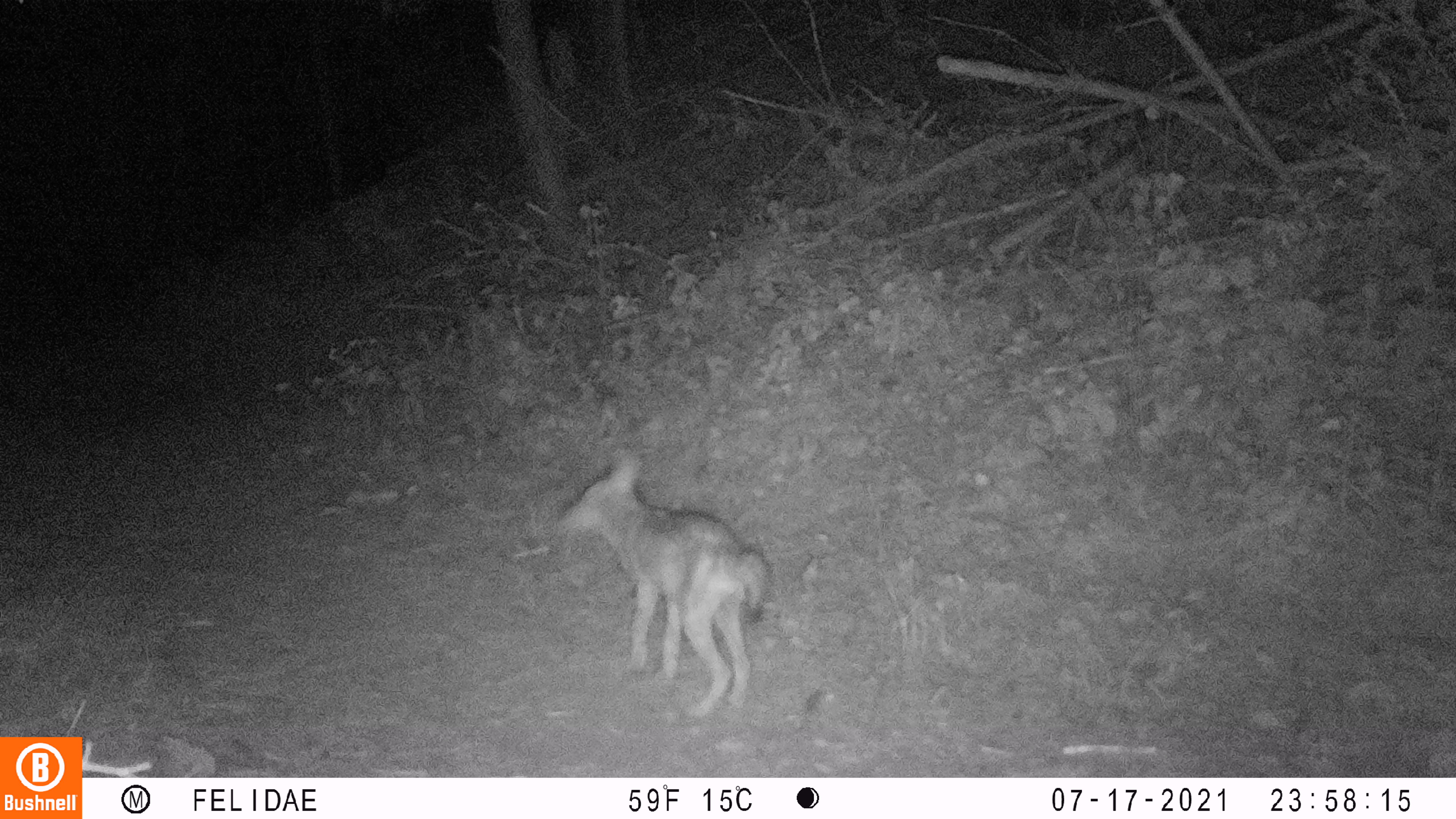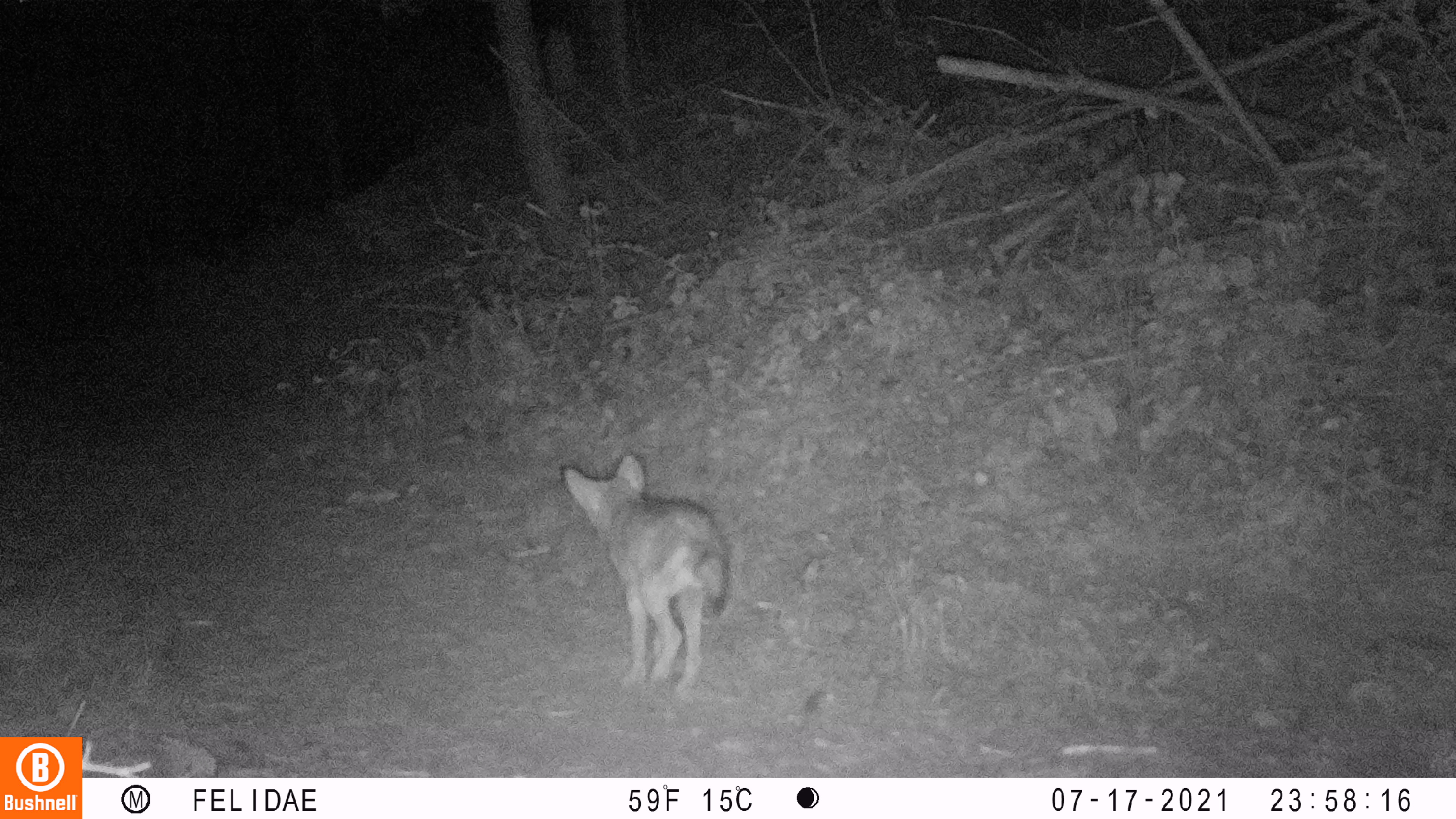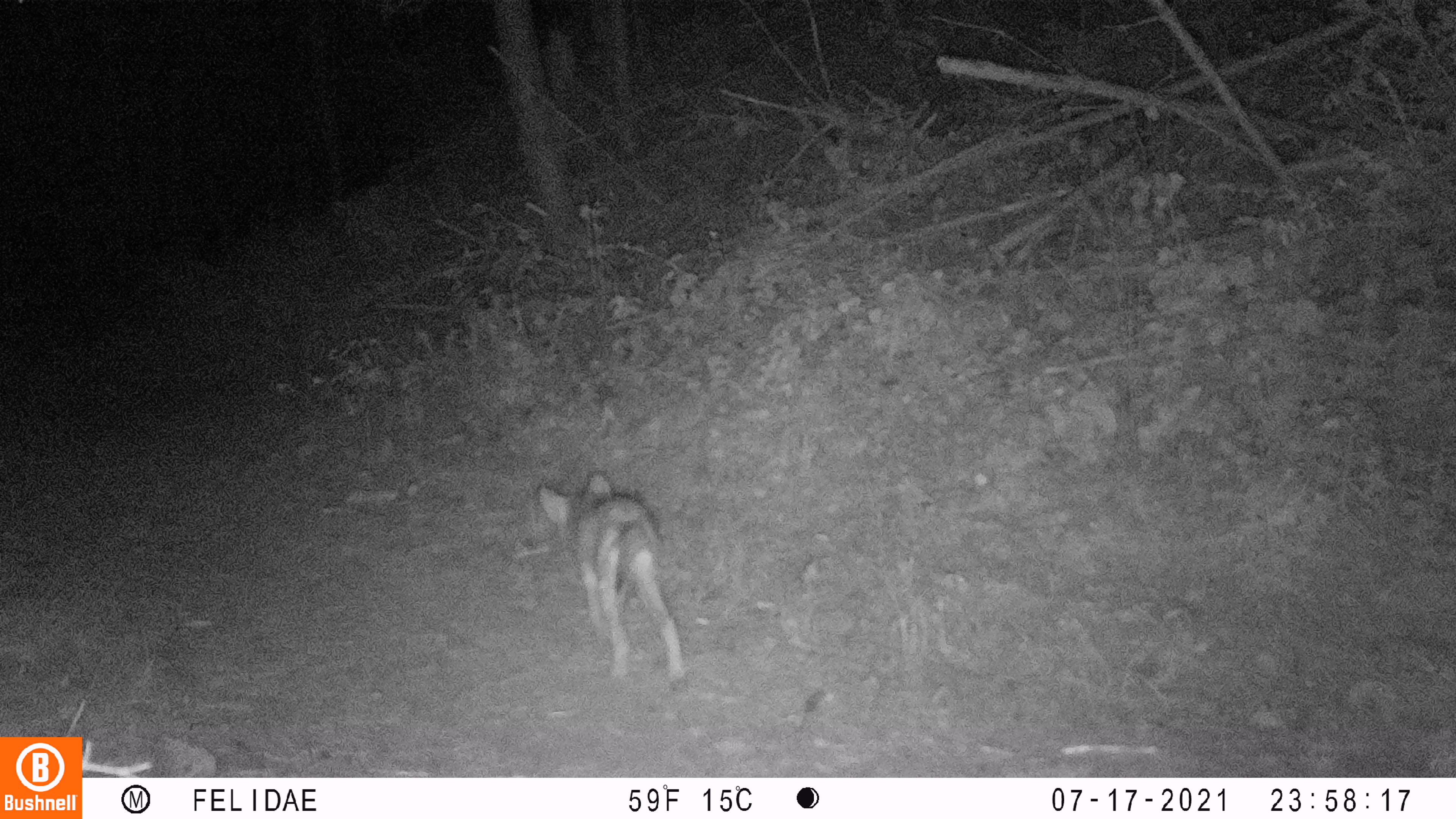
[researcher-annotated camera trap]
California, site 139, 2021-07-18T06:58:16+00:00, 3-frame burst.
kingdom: Animalia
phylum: Chordata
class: Mammalia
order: Carnivora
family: Canidae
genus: Canis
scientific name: Canis latrans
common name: coyote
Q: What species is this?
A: Coyote (Canis latrans).